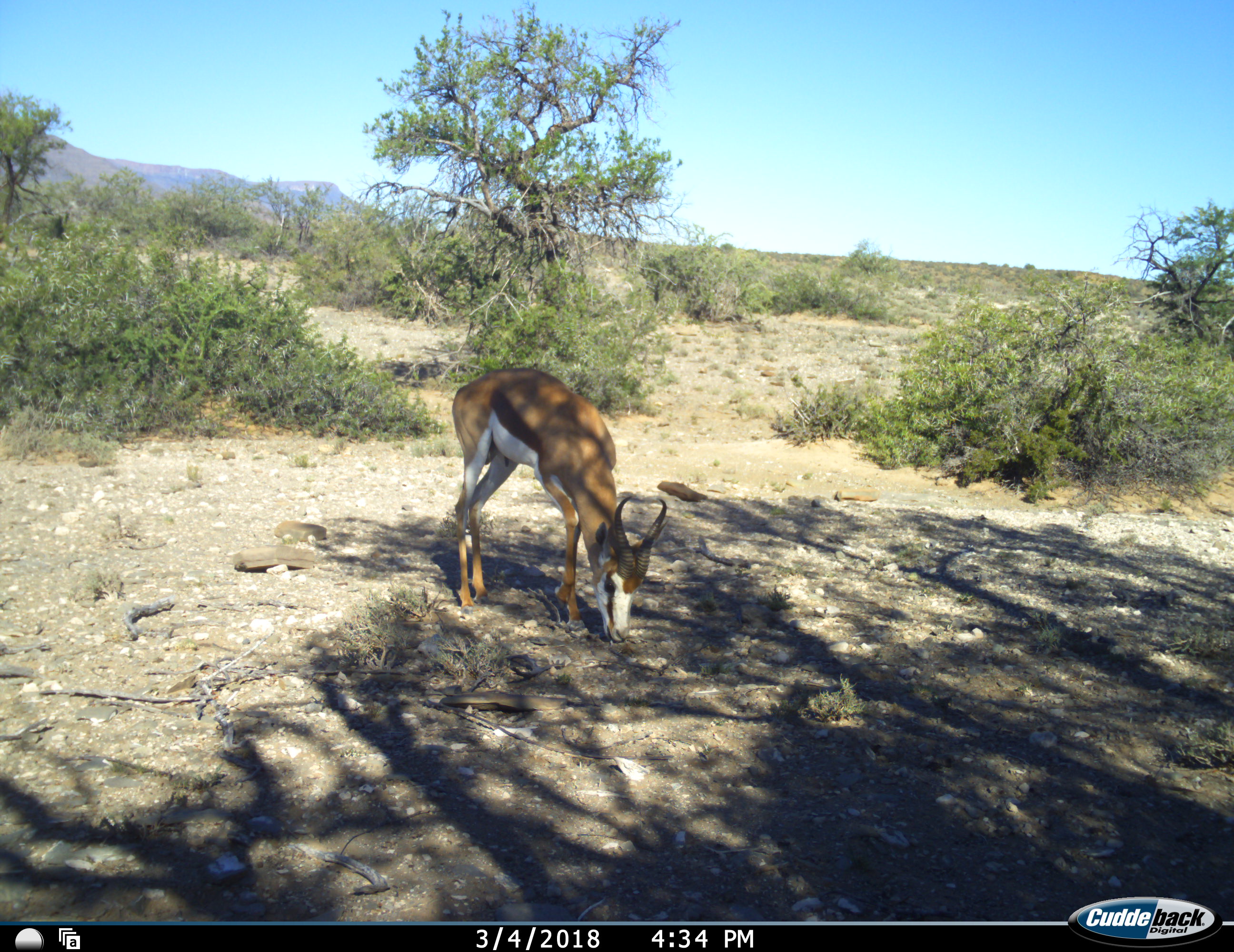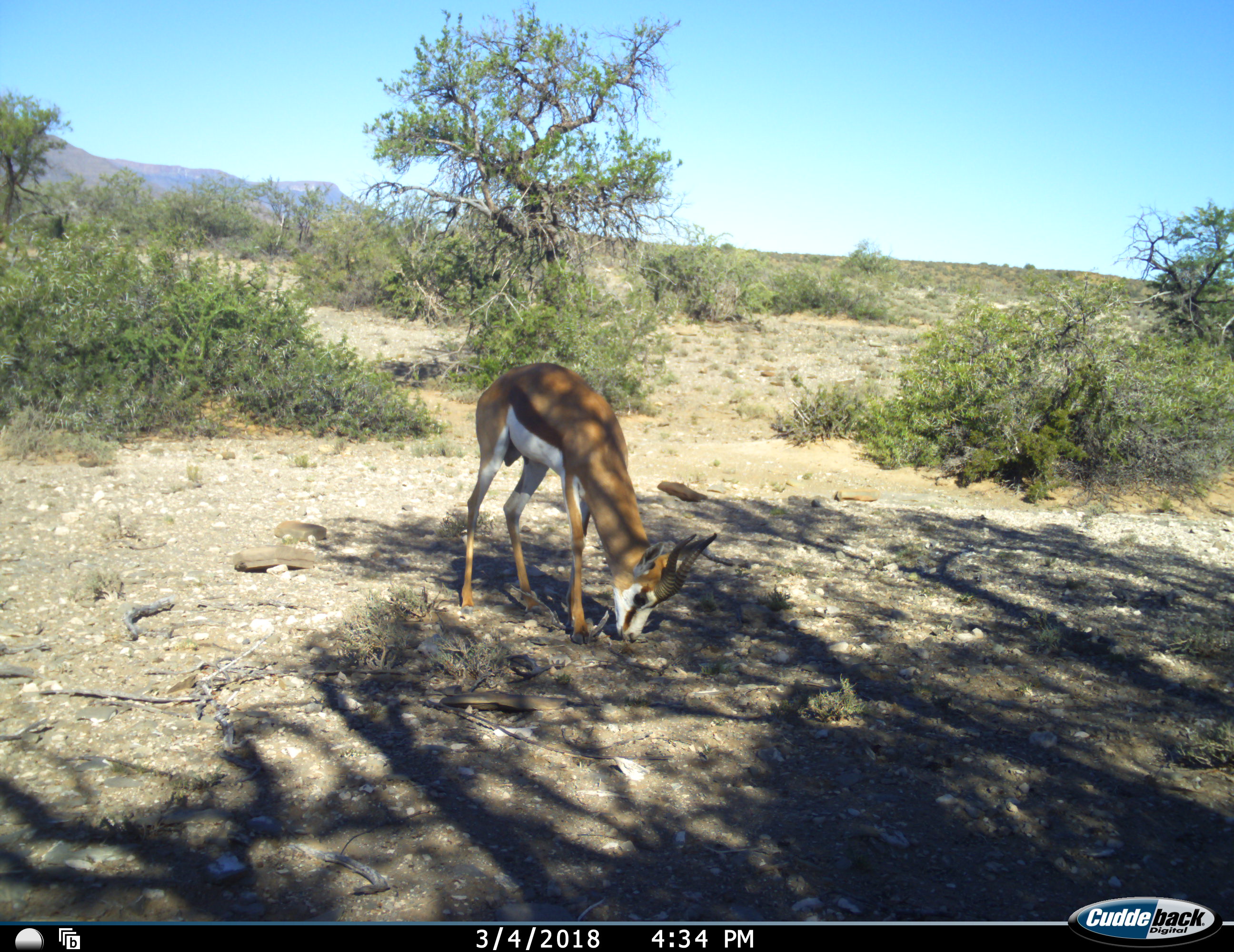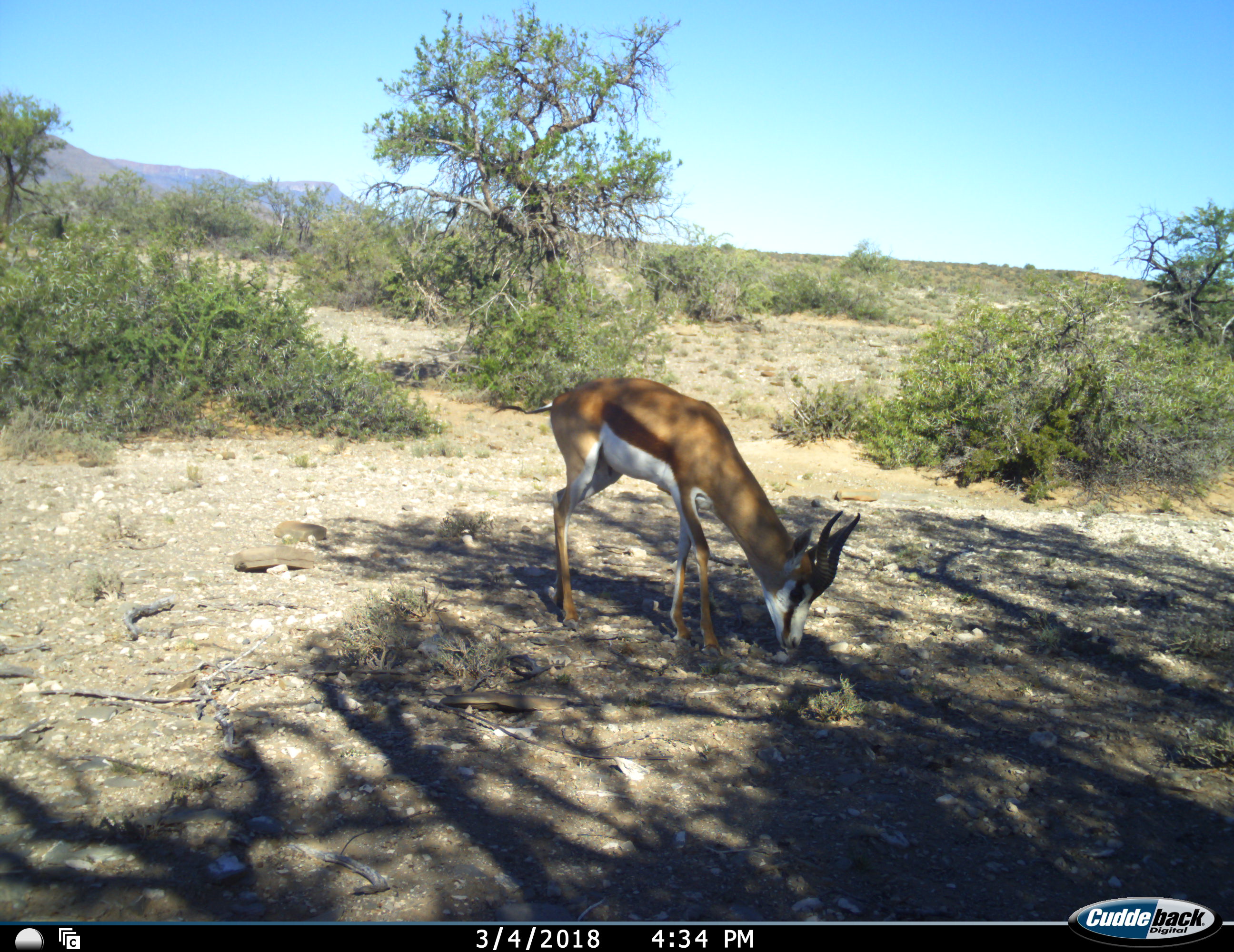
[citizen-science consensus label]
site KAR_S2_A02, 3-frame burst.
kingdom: Animalia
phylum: Chordata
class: Mammalia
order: Artiodactyla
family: Bovidae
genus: Antidorcas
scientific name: Antidorcas marsupialis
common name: springbok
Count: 1.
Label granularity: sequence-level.